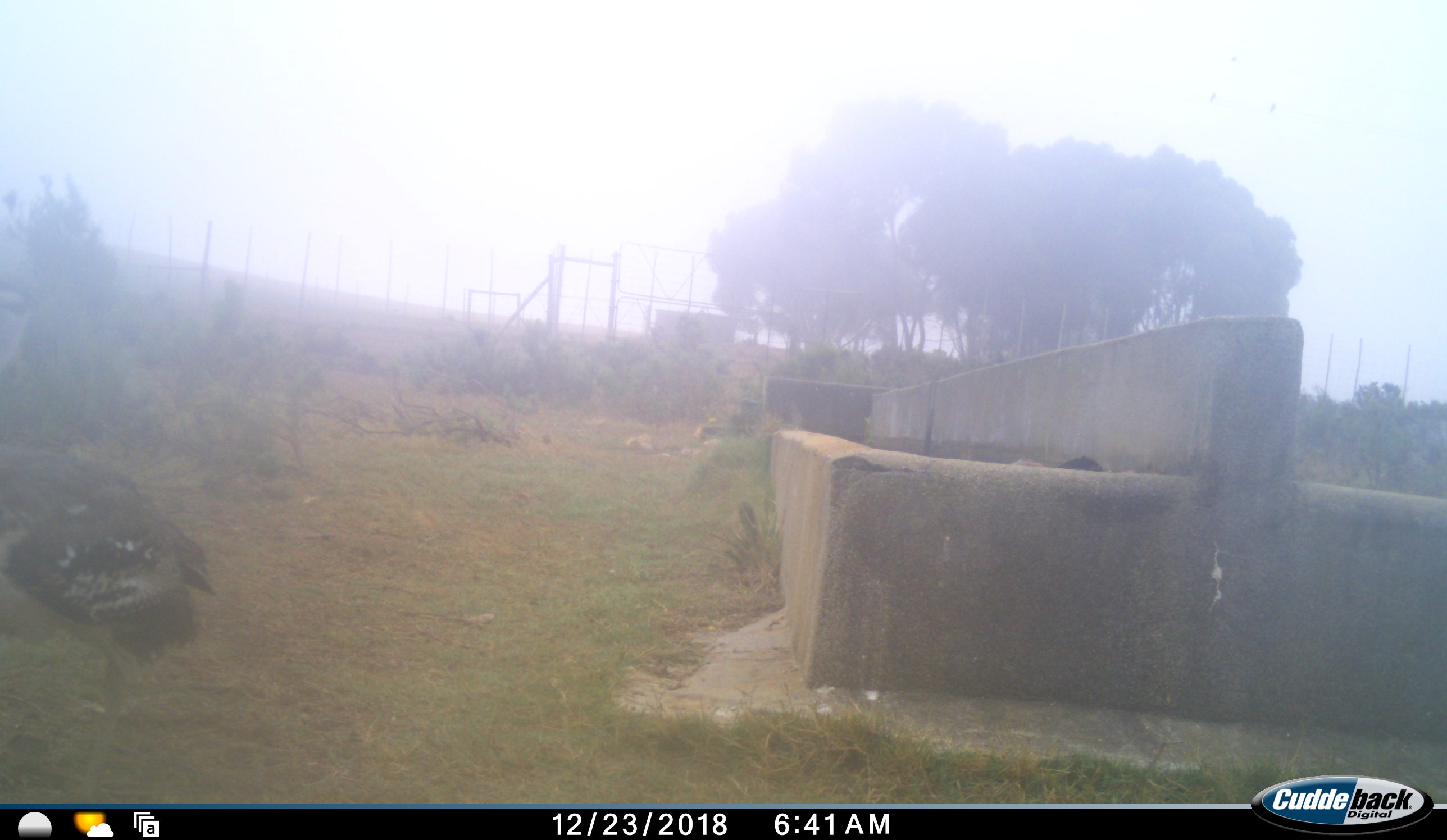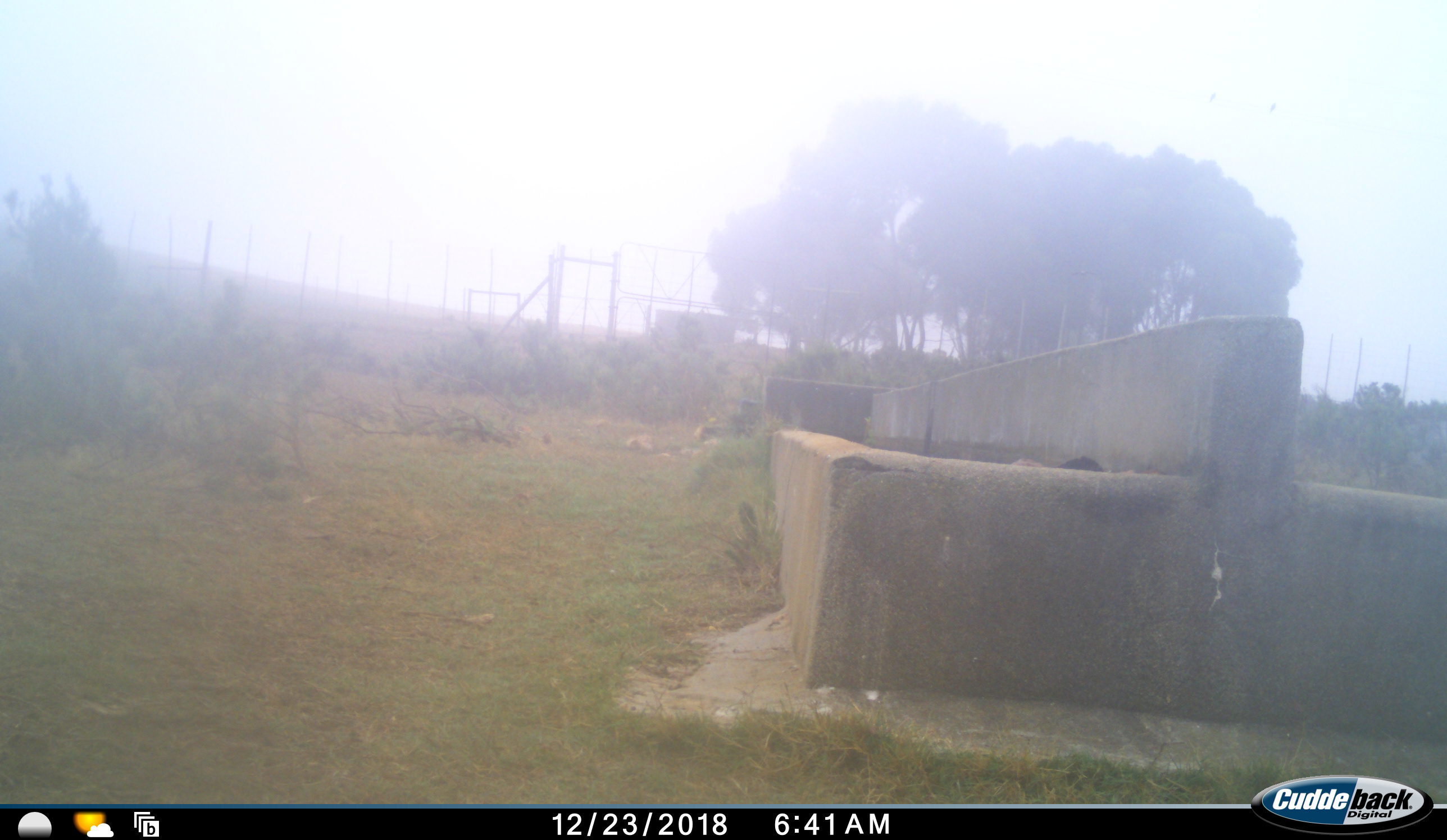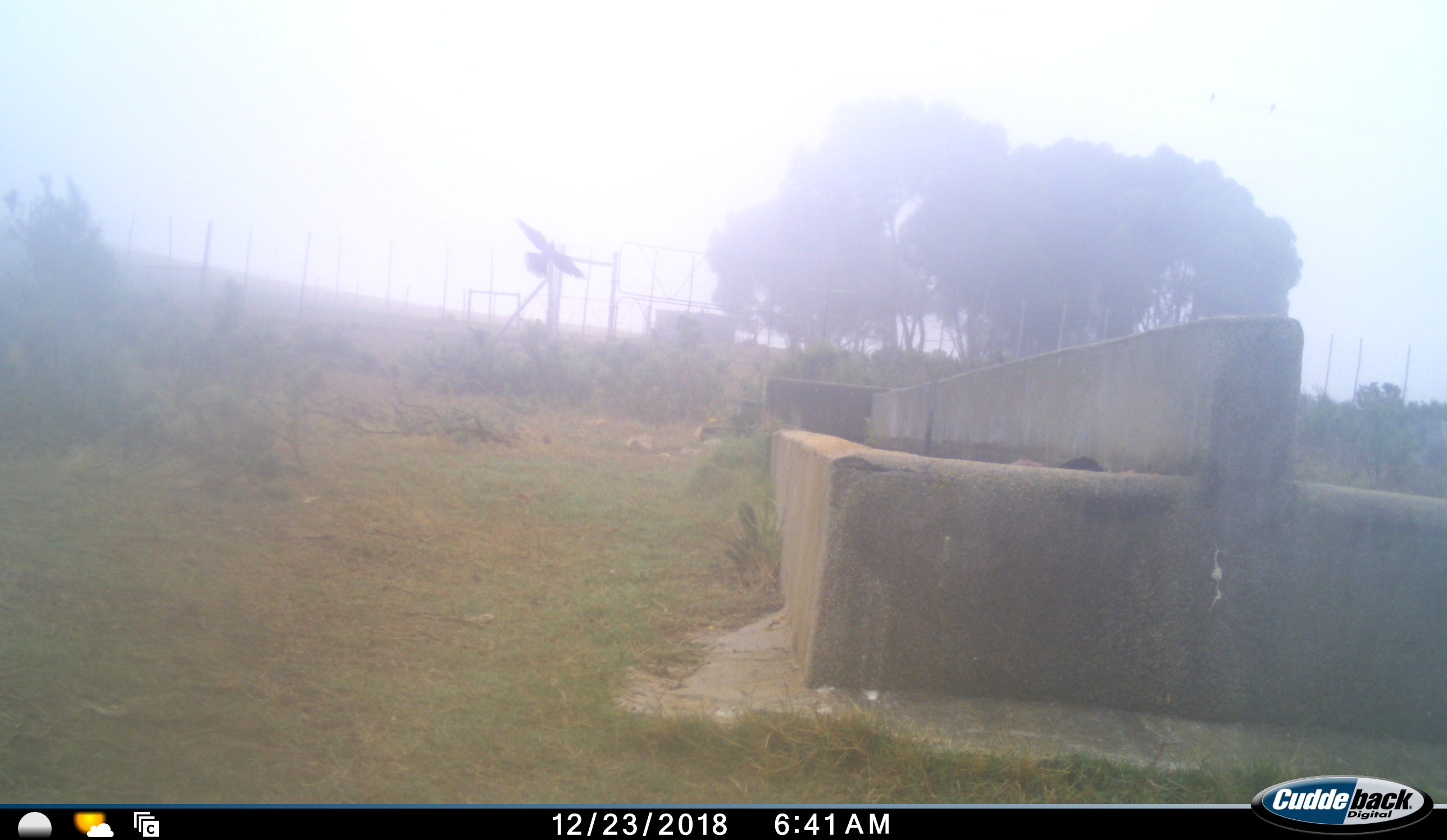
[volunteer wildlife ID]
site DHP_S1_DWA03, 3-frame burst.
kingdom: Animalia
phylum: Chordata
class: Aves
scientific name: Aves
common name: bird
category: birdother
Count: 1.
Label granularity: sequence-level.